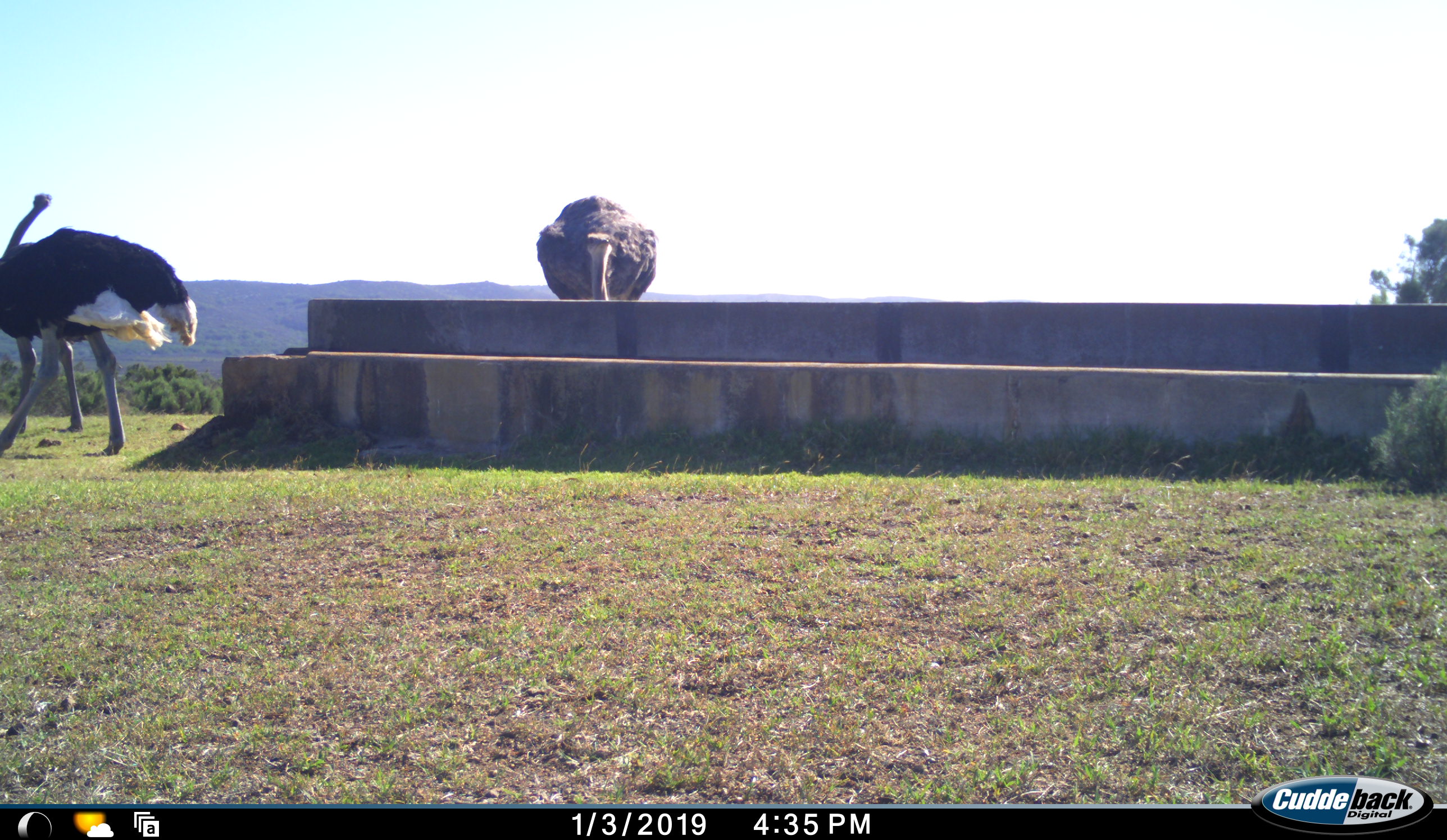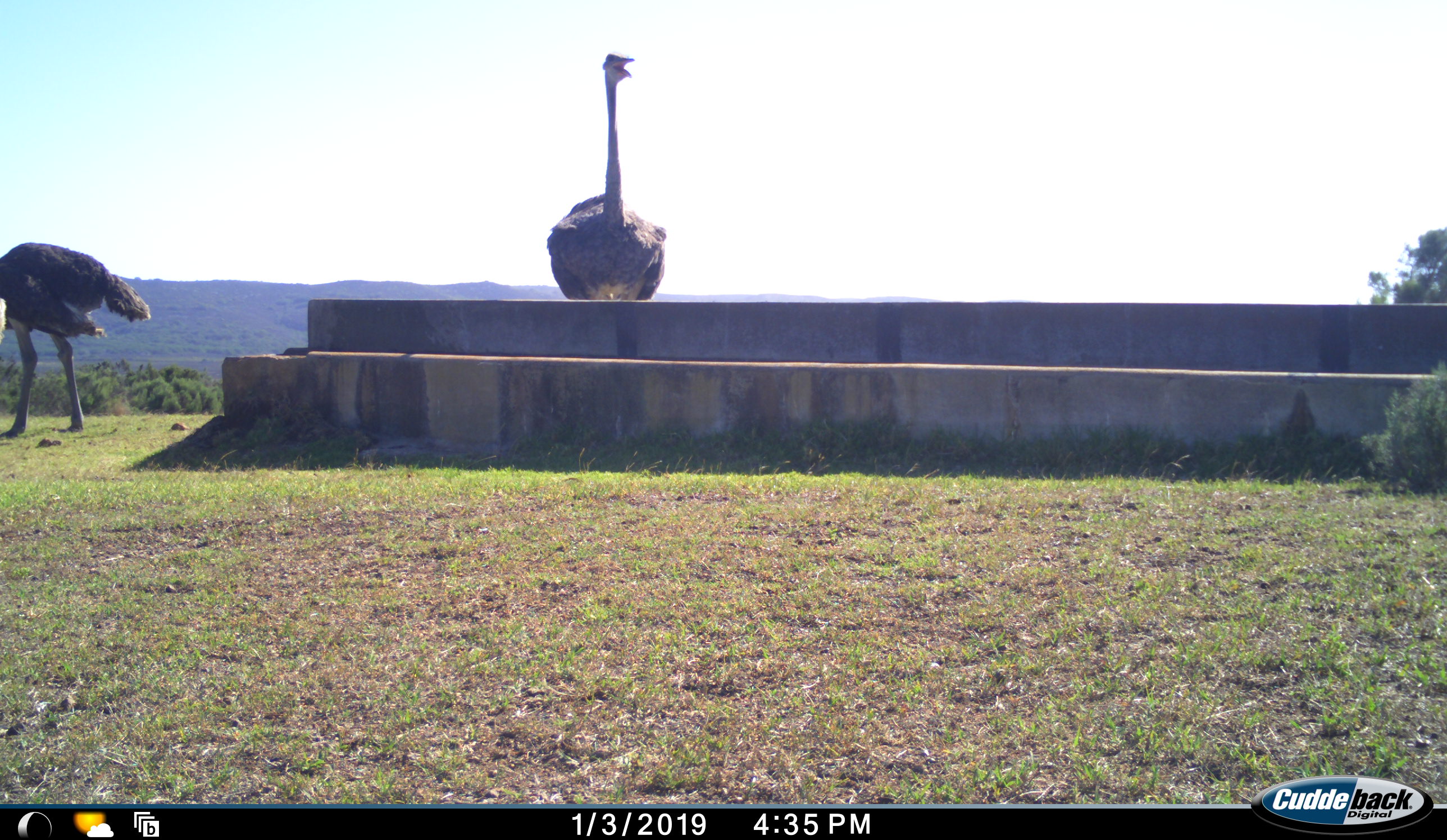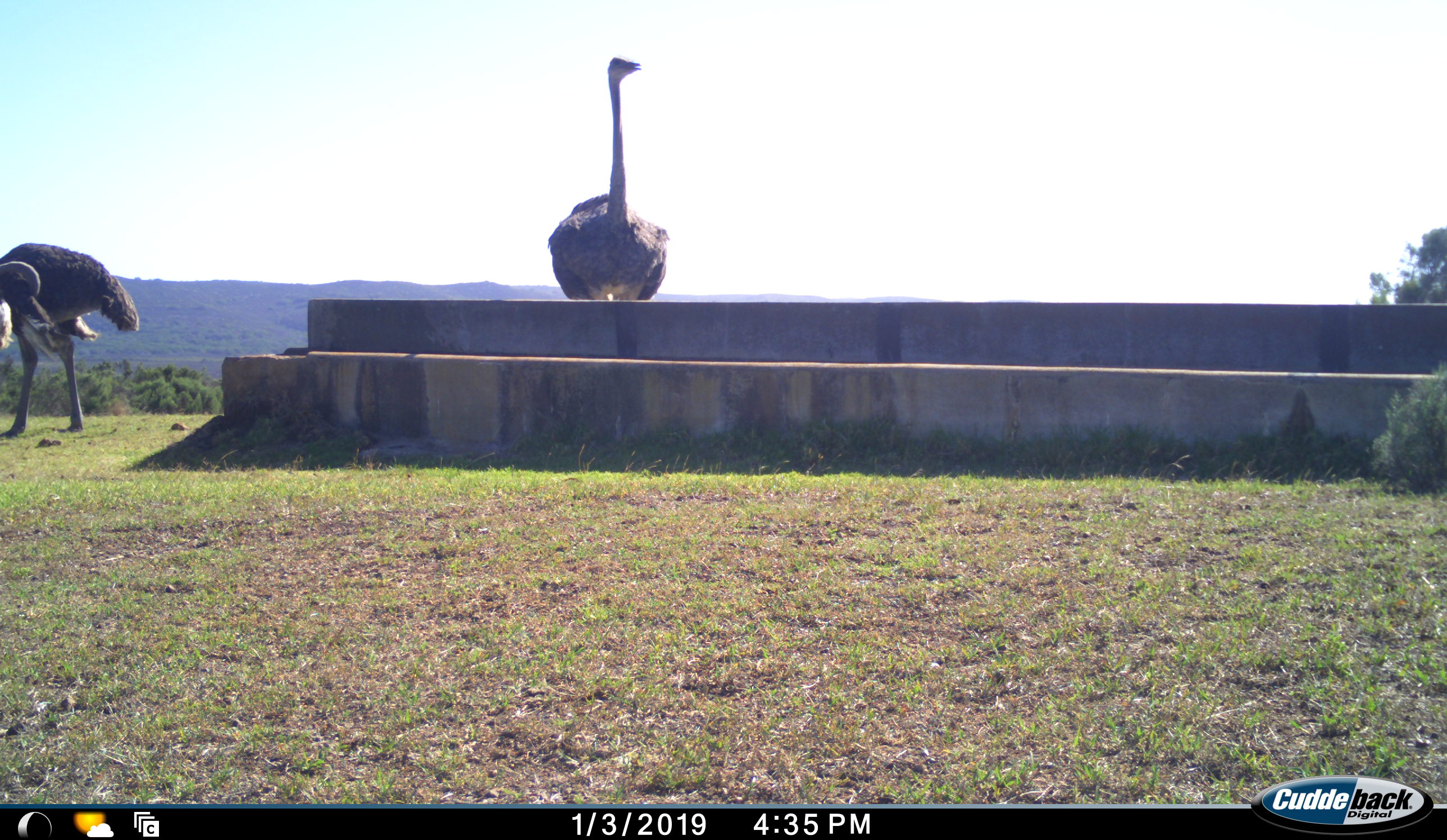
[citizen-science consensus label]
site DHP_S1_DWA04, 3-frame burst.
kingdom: Animalia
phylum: Chordata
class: Aves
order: Struthioniformes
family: Struthionidae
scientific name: Struthionidae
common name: ostrich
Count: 3.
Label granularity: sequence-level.